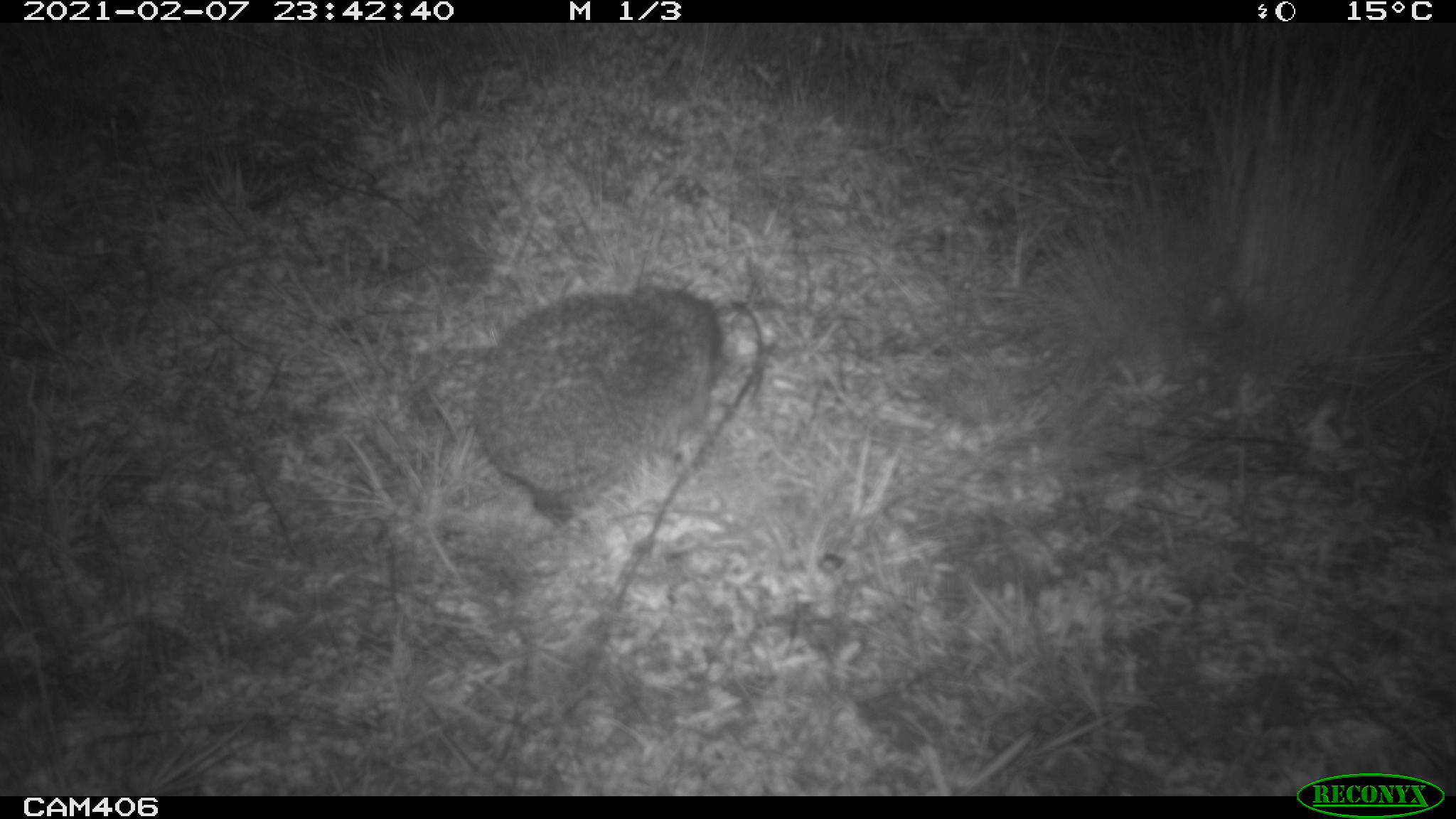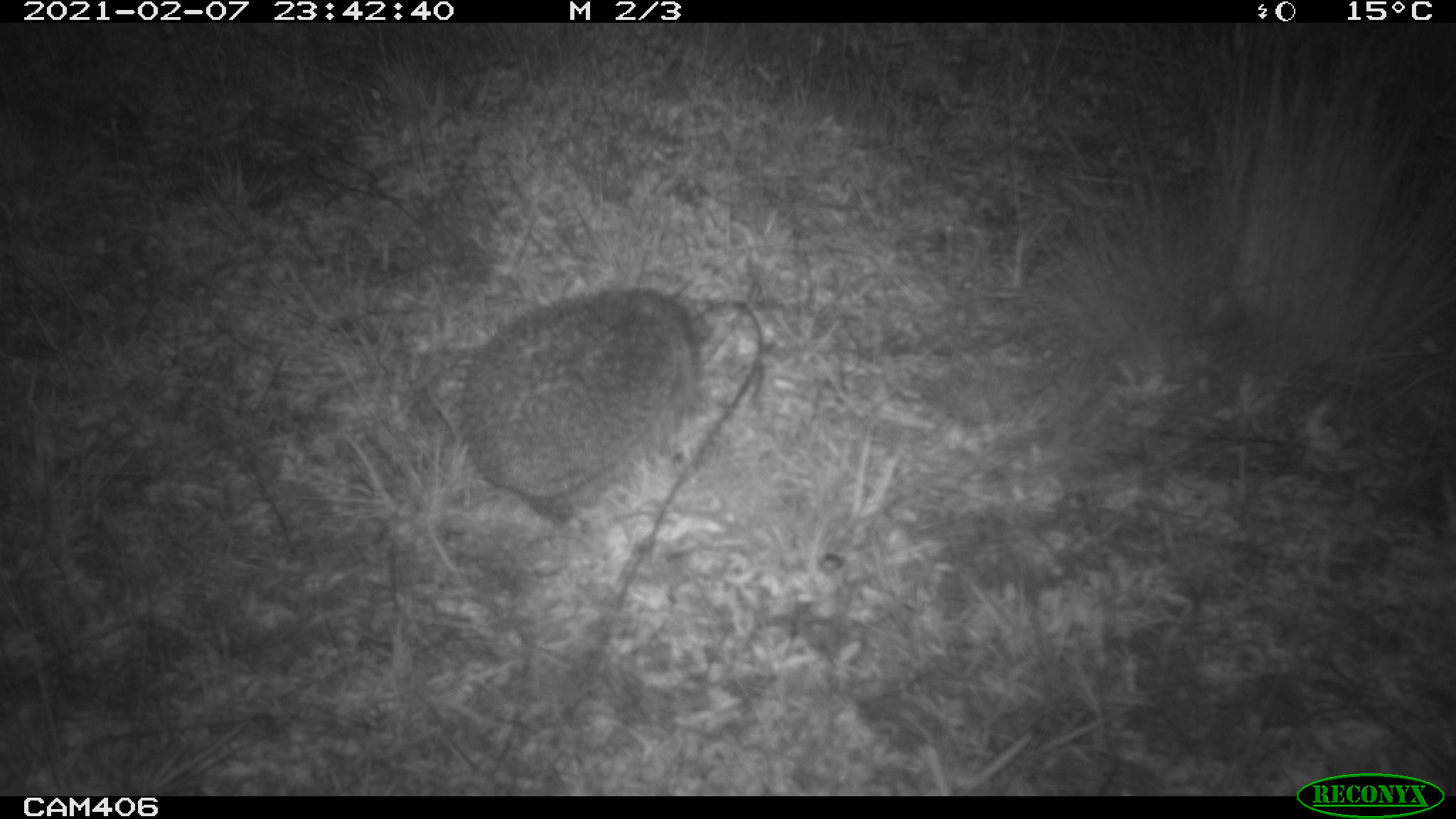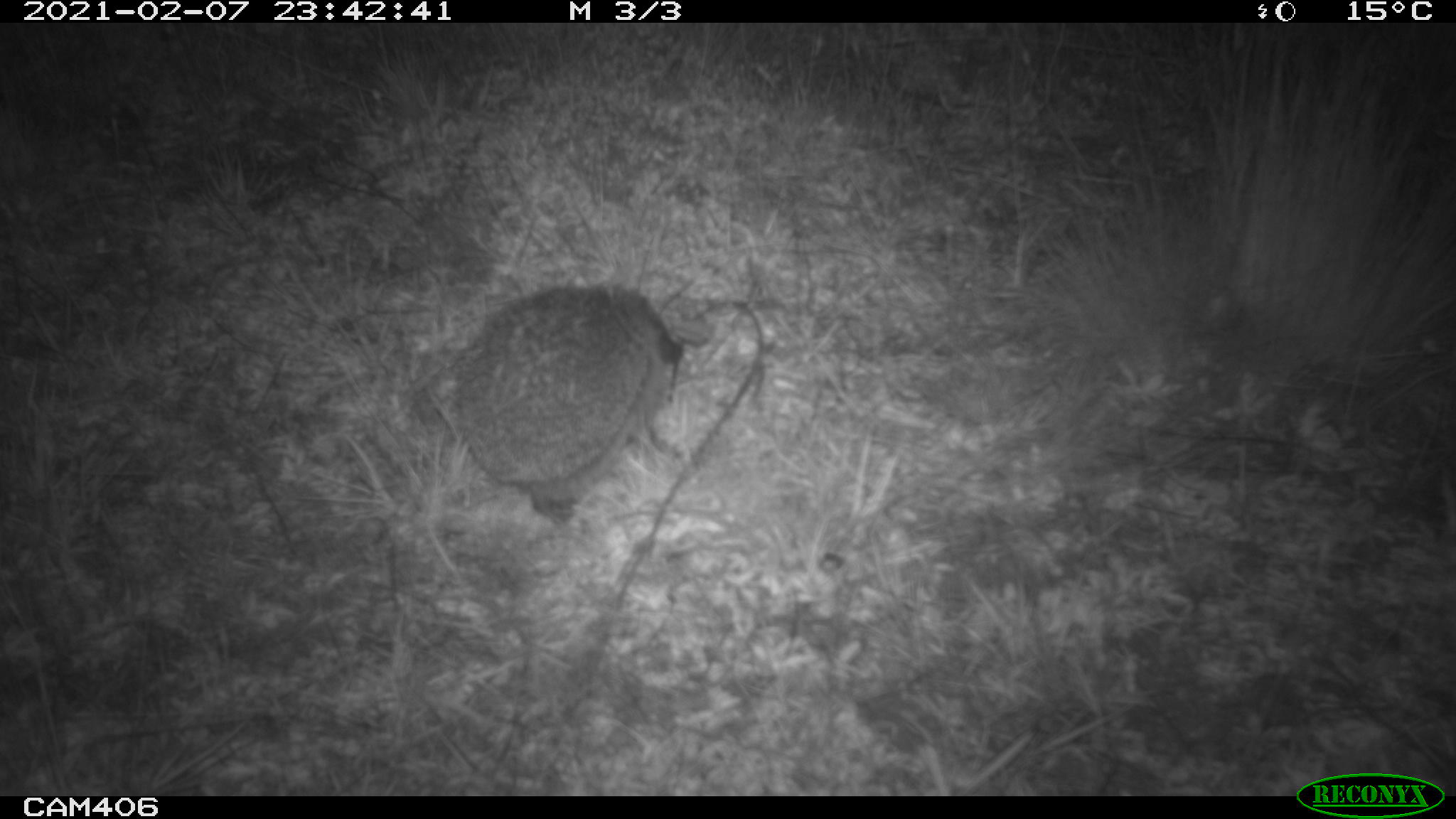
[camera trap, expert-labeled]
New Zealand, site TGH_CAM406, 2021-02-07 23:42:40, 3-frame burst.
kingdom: Animalia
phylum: Chordata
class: Mammalia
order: Eulipotyphla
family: Erinaceidae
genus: Erinaceus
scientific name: Erinaceus europaeus europaeus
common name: european hedgehog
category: hedgehog